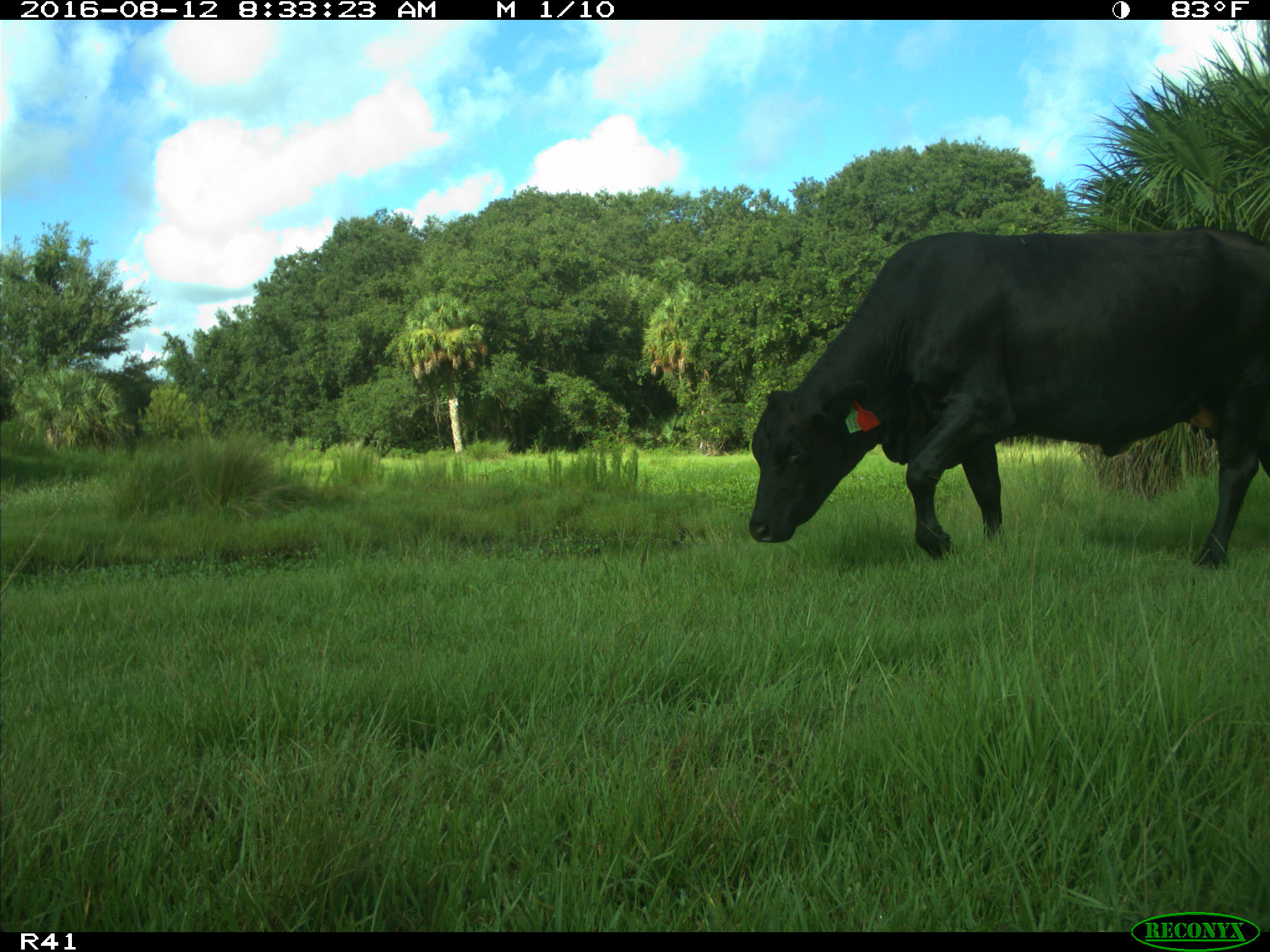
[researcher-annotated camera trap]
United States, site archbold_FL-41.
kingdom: Animalia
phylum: Chordata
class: Mammalia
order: Artiodactyla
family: Bovidae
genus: Bos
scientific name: Bos taurus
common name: domestic cow